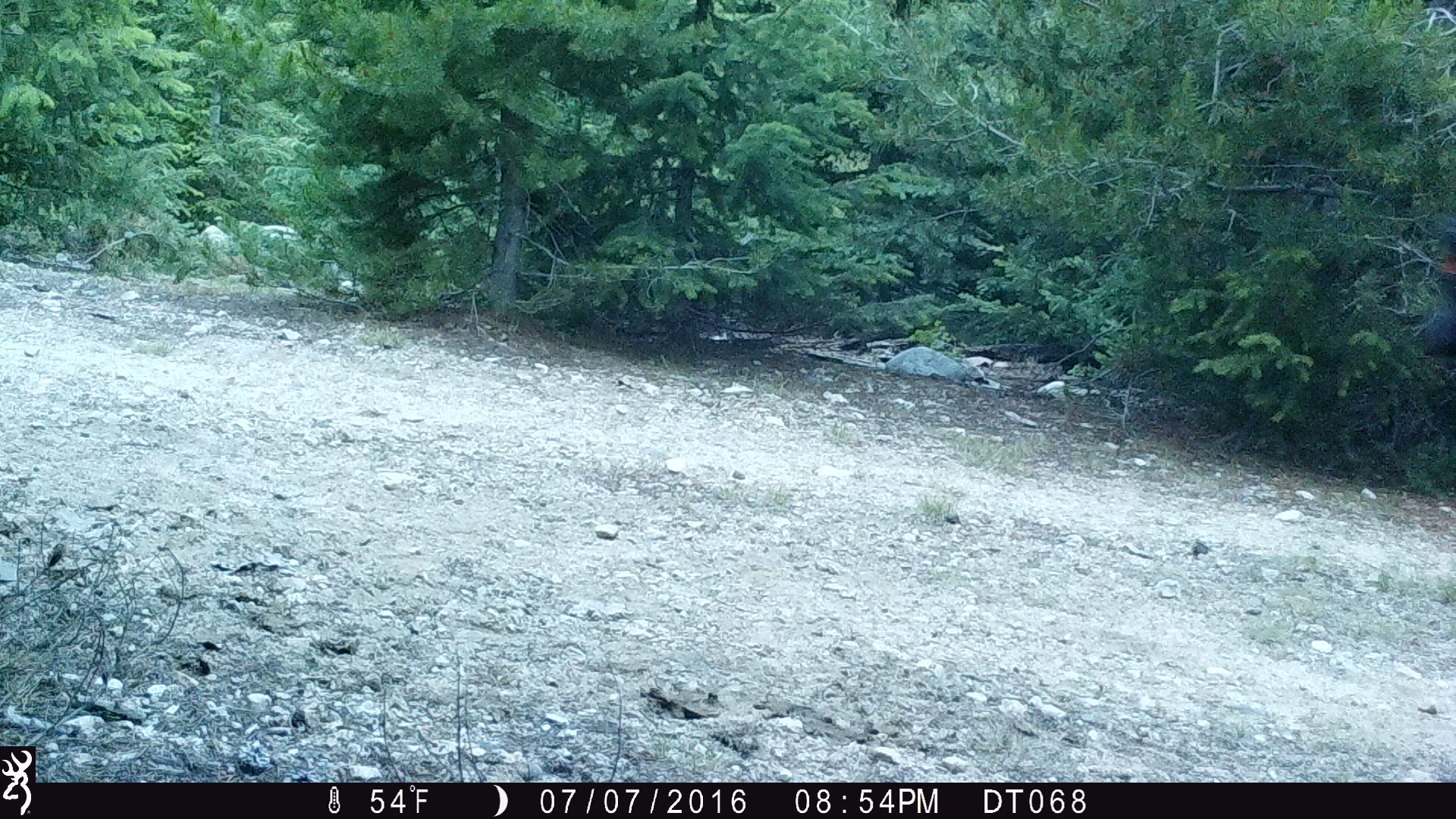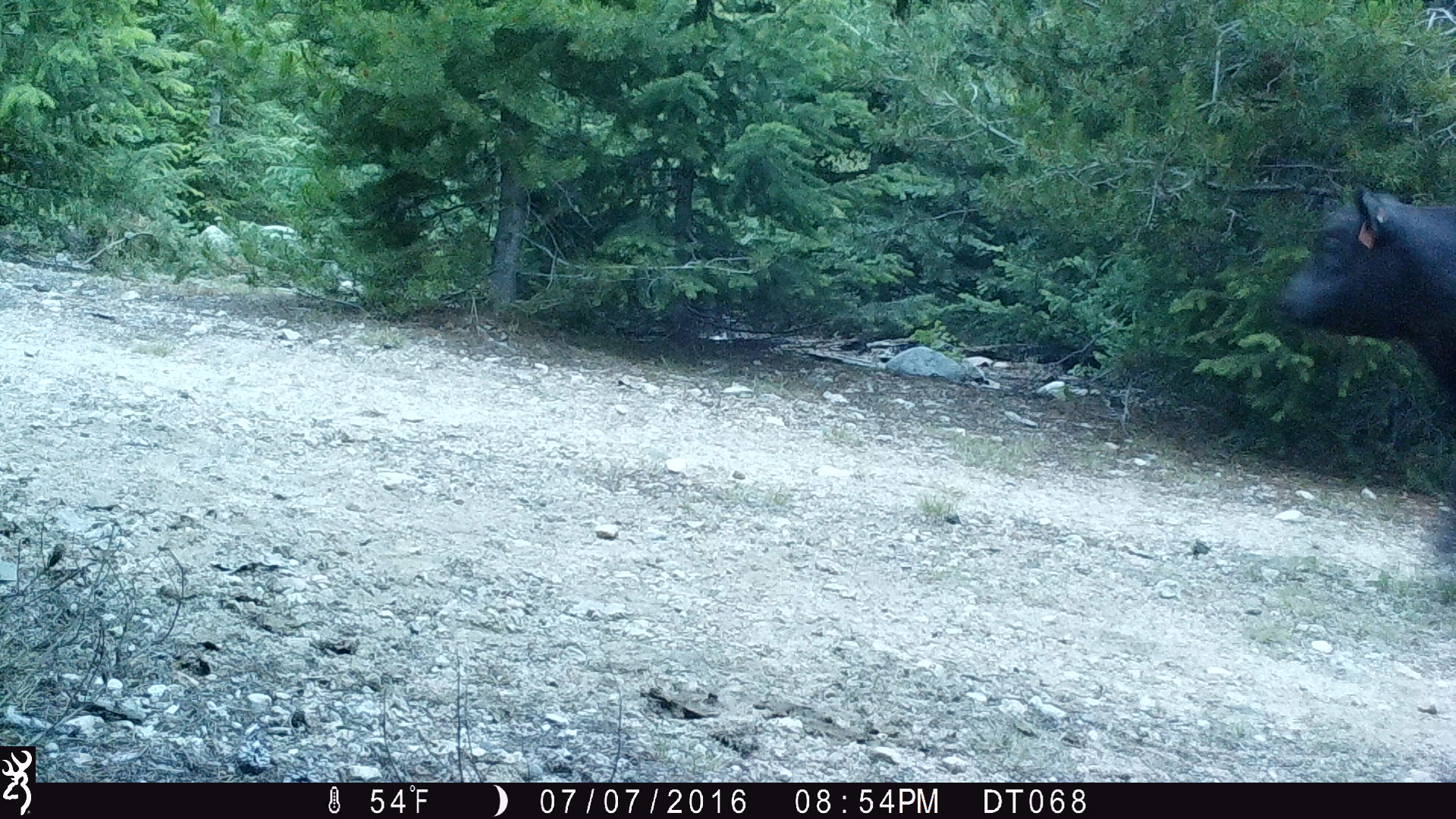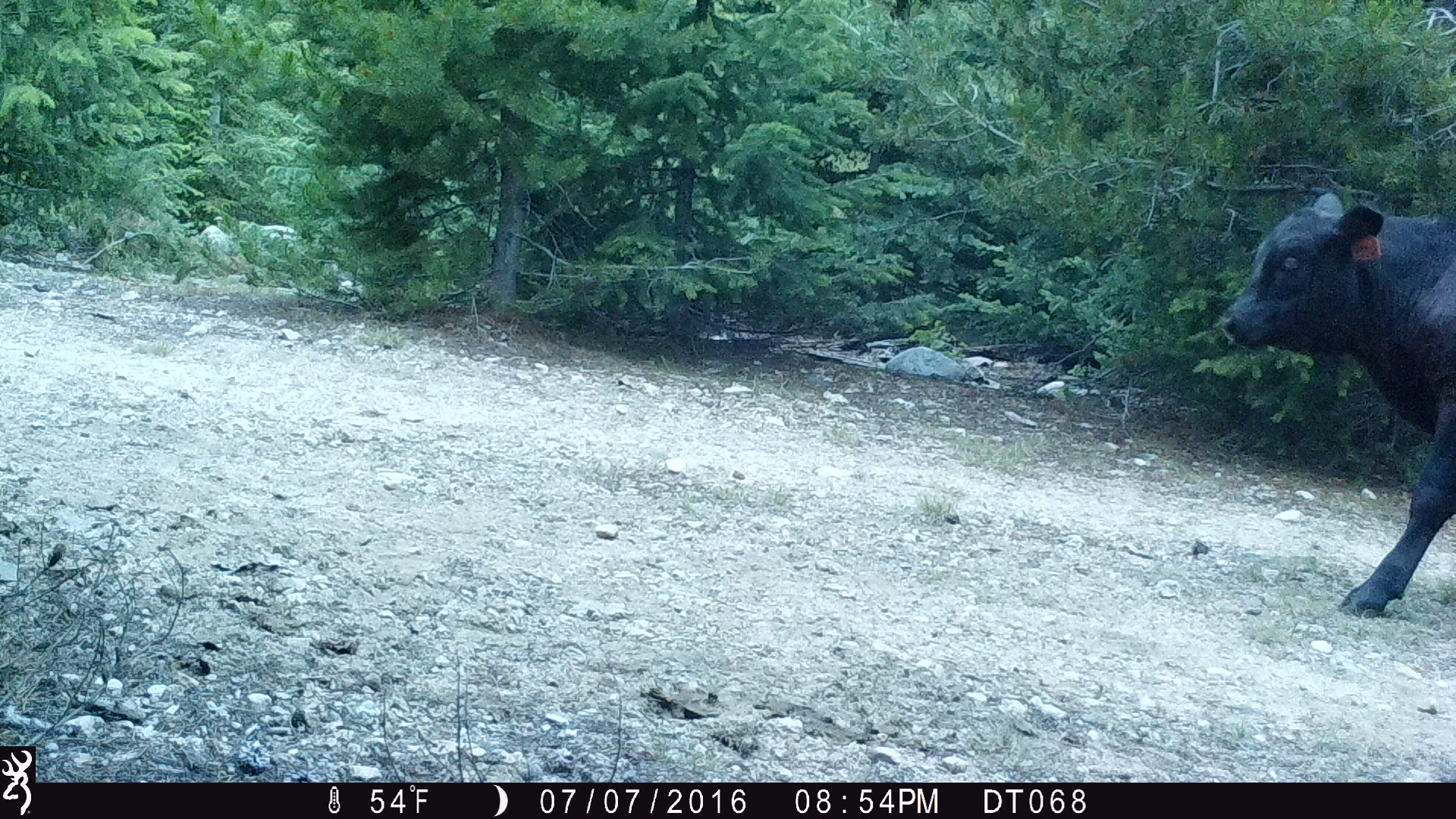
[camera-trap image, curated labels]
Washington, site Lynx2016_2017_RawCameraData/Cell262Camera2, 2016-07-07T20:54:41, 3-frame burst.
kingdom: Animalia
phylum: Chordata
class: Mammalia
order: Artiodactyla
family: Bovidae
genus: Bos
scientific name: Bos taurus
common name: domestic cattle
Domestic cattle (Bos taurus). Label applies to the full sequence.